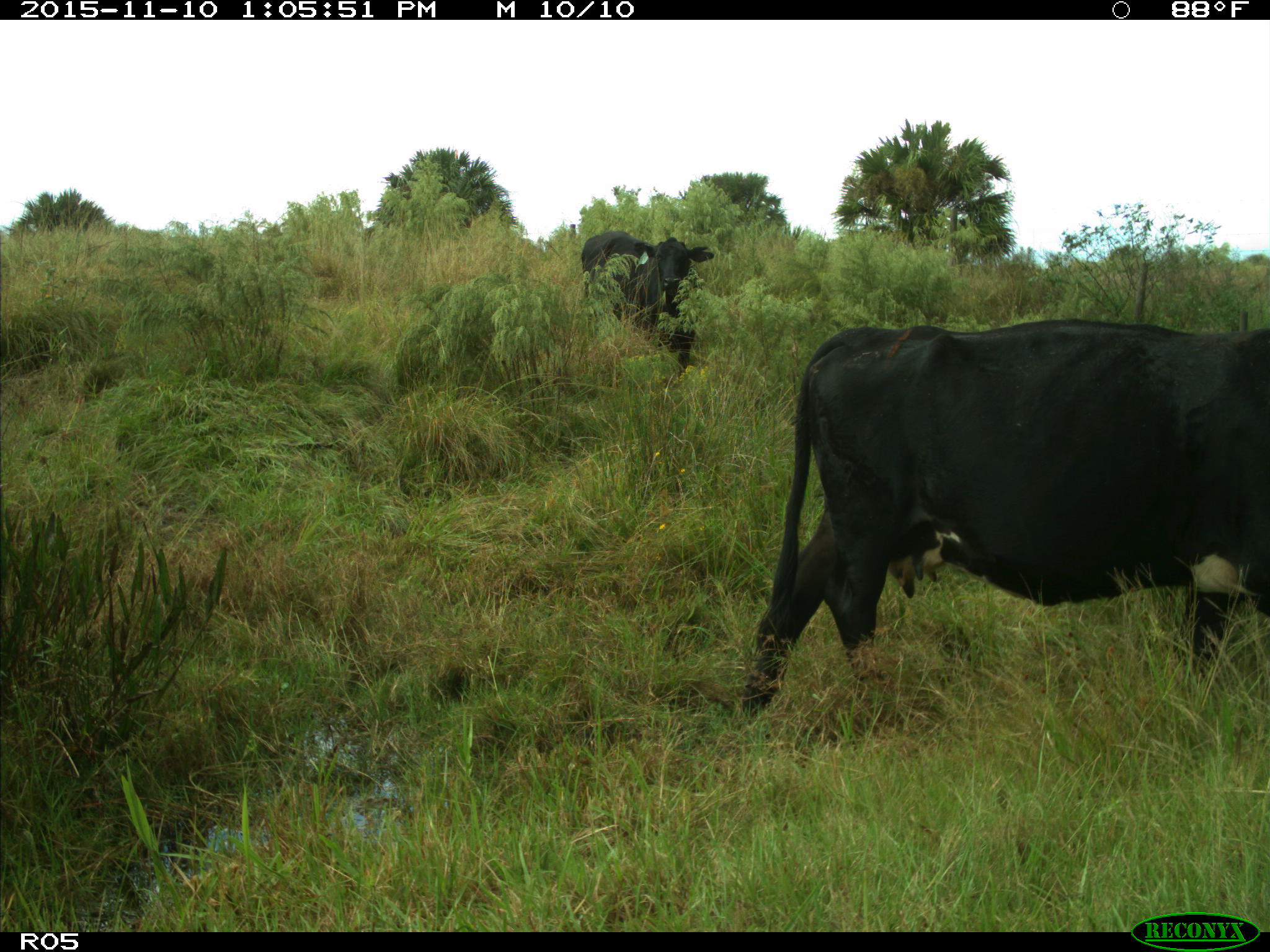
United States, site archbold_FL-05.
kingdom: Animalia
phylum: Chordata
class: Mammalia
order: Artiodactyla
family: Bovidae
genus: Bos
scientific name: Bos taurus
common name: domestic cow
Bos taurus (domestic cow).